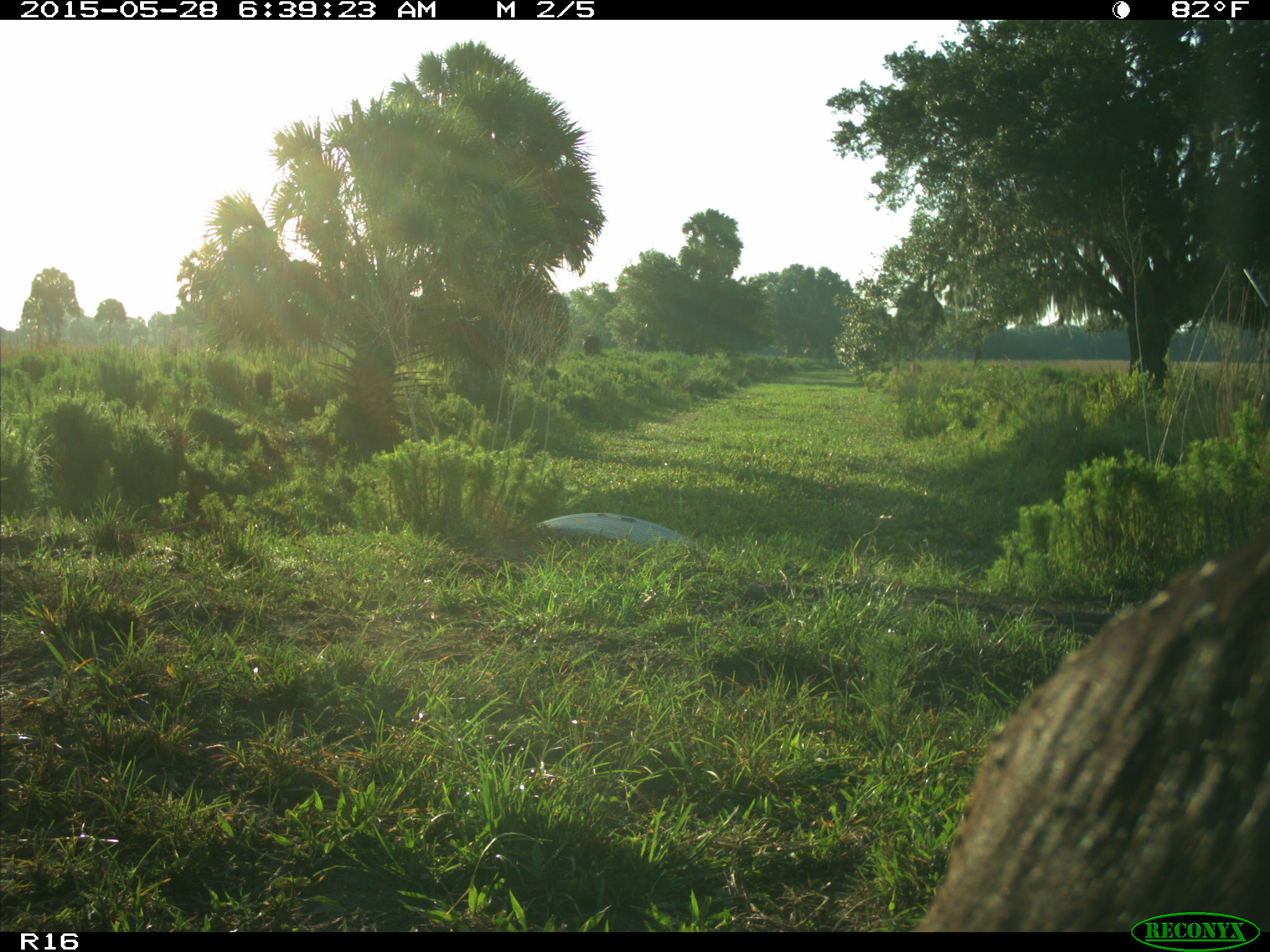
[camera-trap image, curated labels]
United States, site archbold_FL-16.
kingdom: Animalia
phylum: Chordata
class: Mammalia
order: Artiodactyla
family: Bovidae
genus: Bos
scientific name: Bos taurus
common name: domestic cow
Bos taurus (domestic cow).